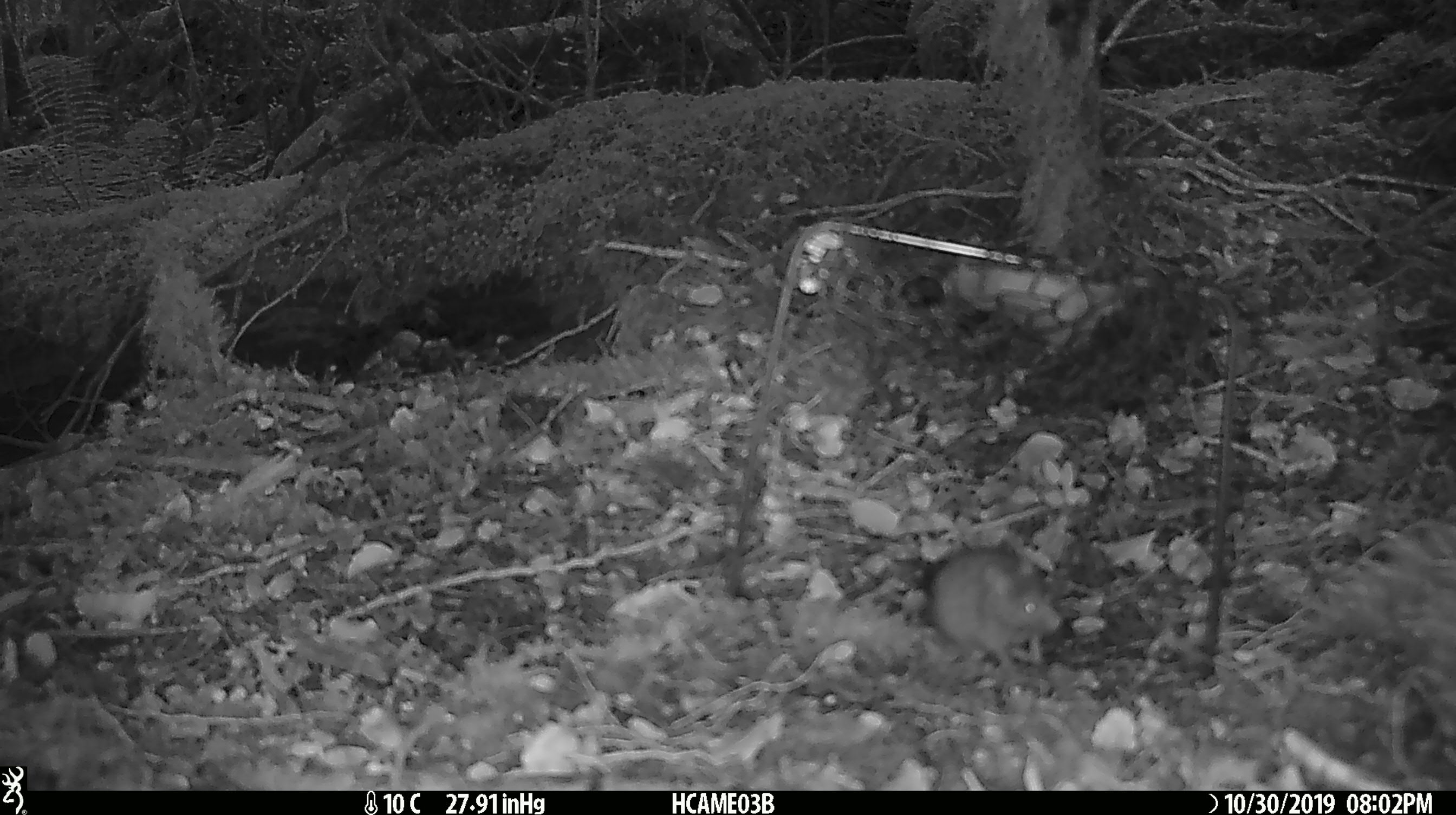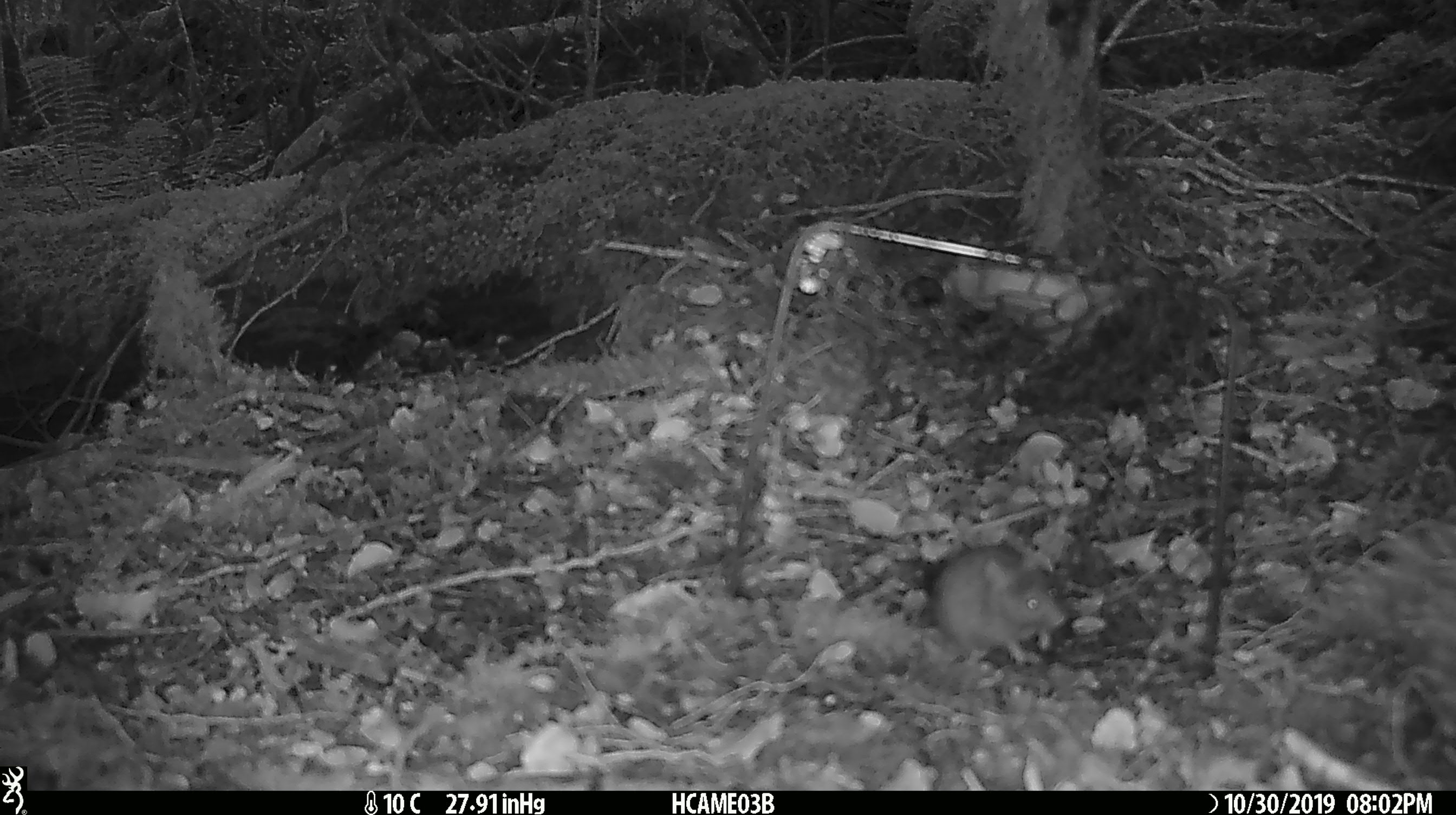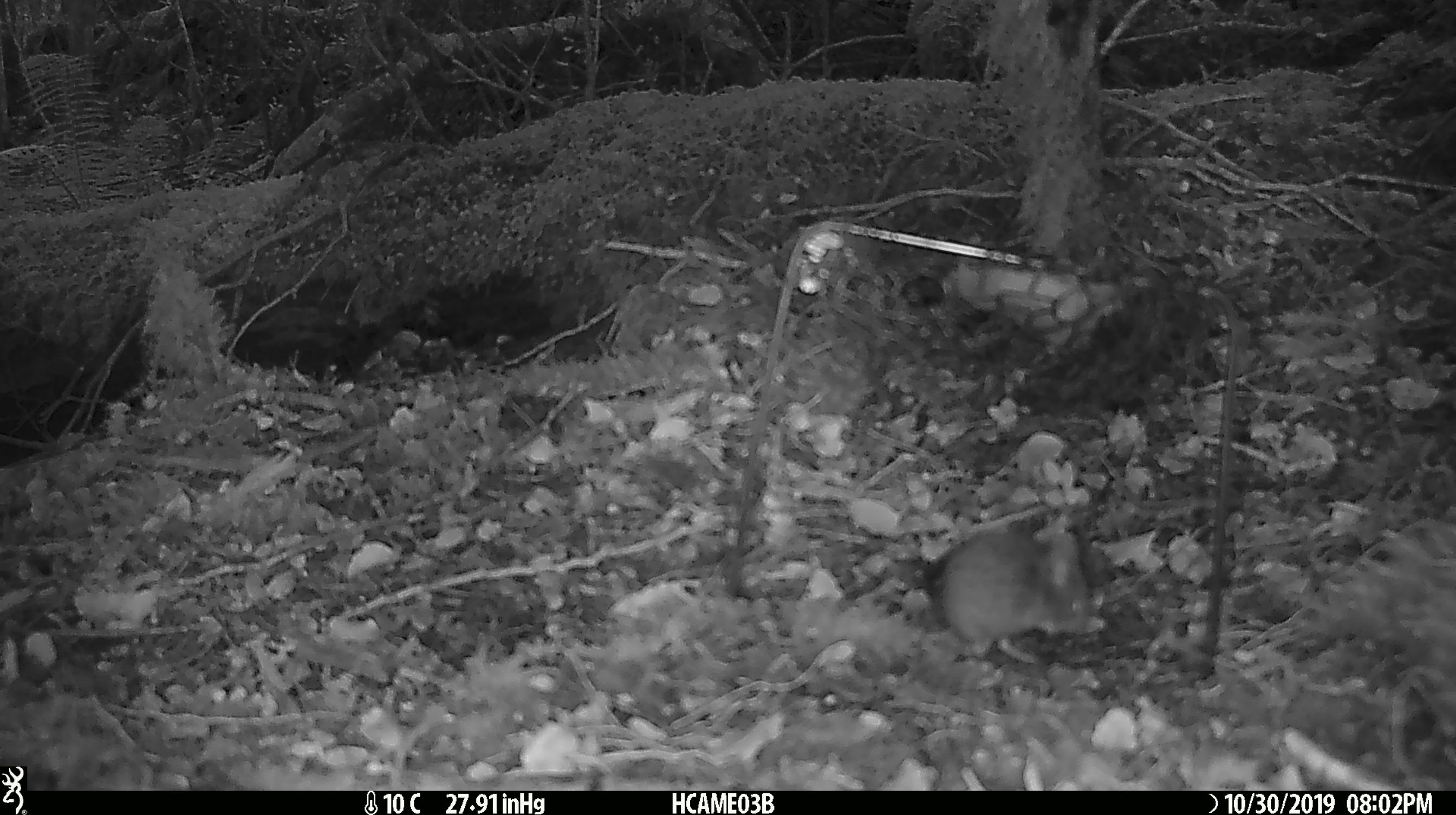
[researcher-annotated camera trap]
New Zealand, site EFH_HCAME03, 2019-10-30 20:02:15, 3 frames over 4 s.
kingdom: Animalia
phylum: Chordata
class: Mammalia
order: Rodentia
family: Muridae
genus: Mus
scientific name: Mus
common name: mouse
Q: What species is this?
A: Mouse (Mus).